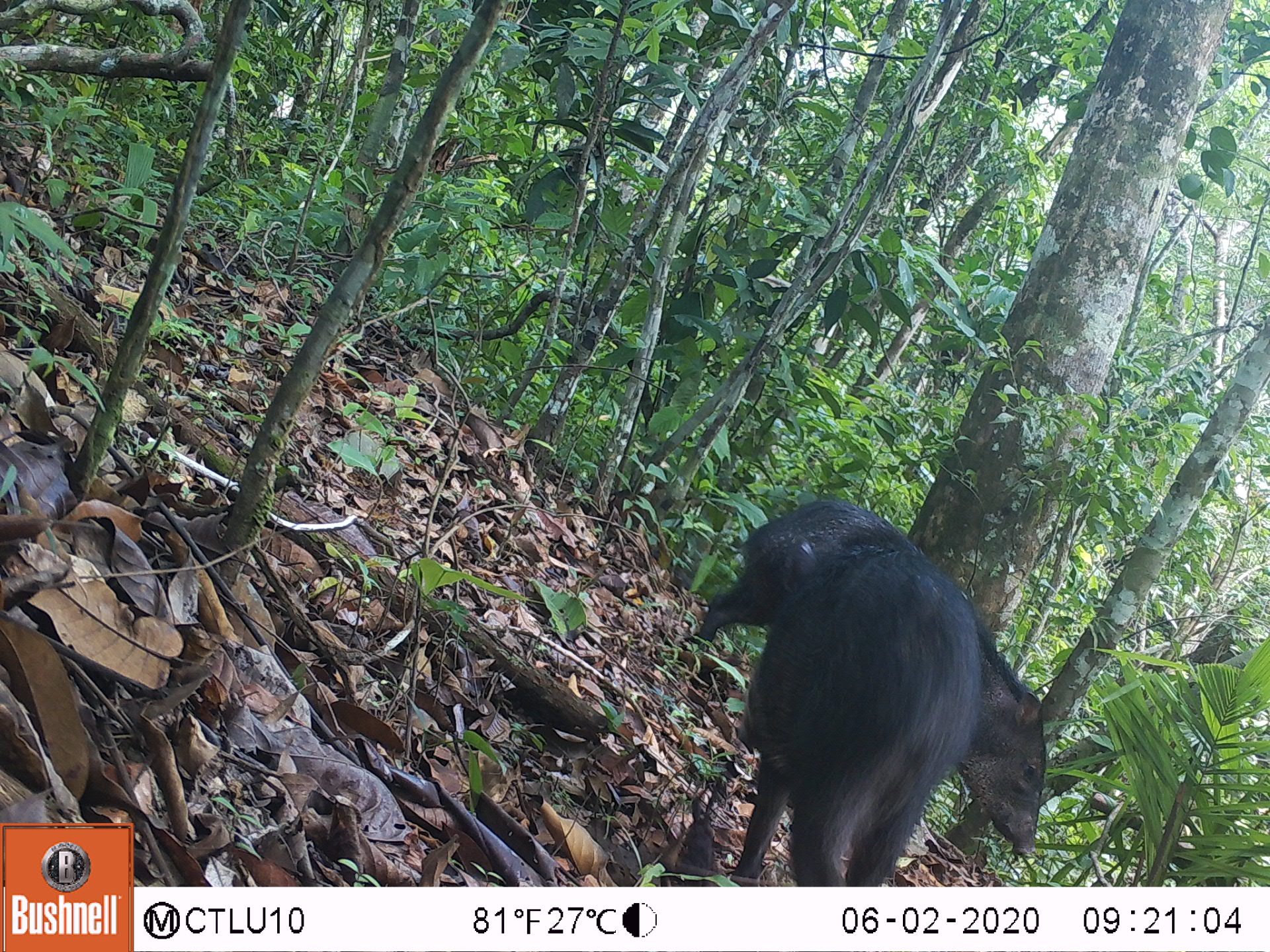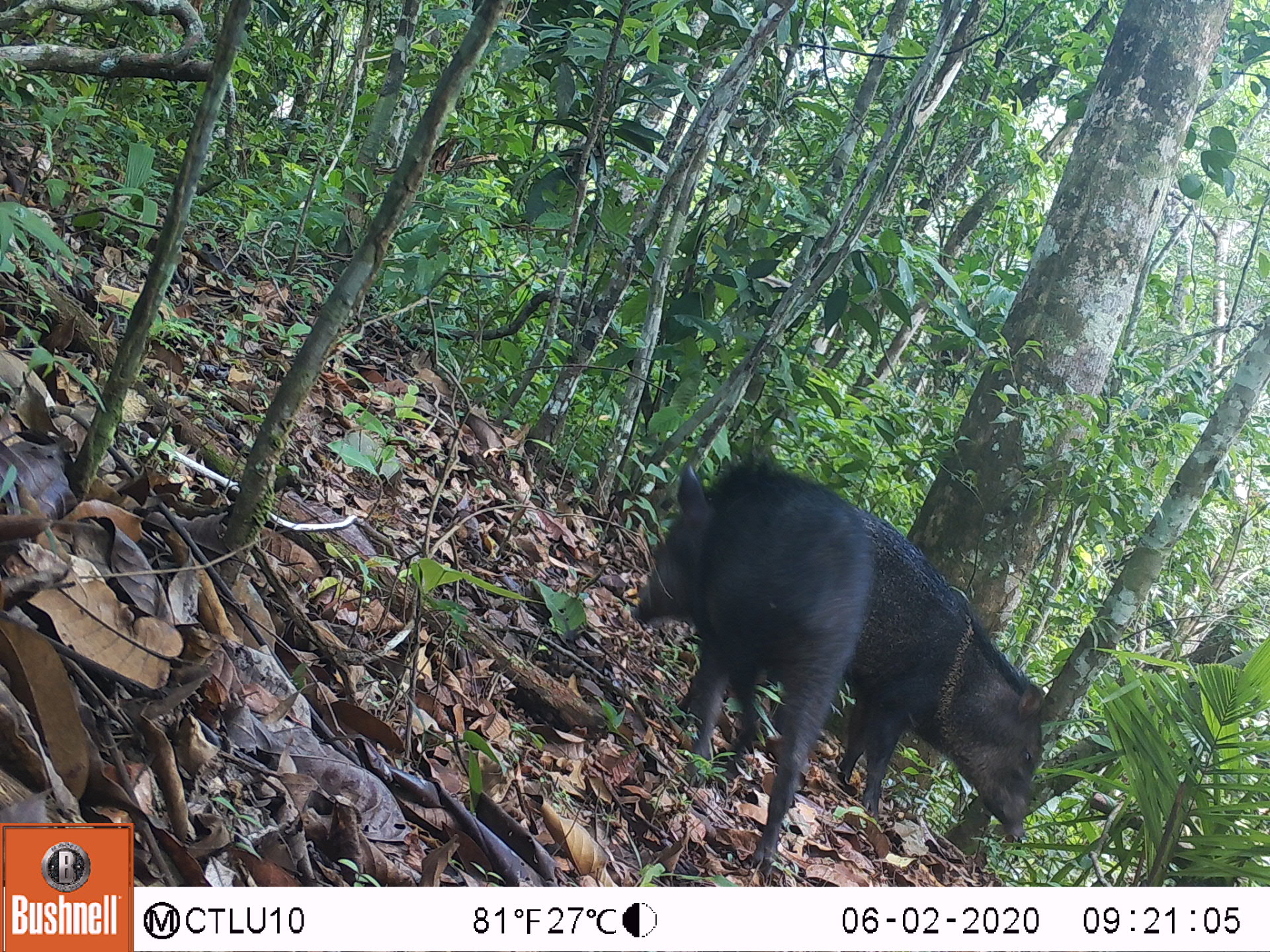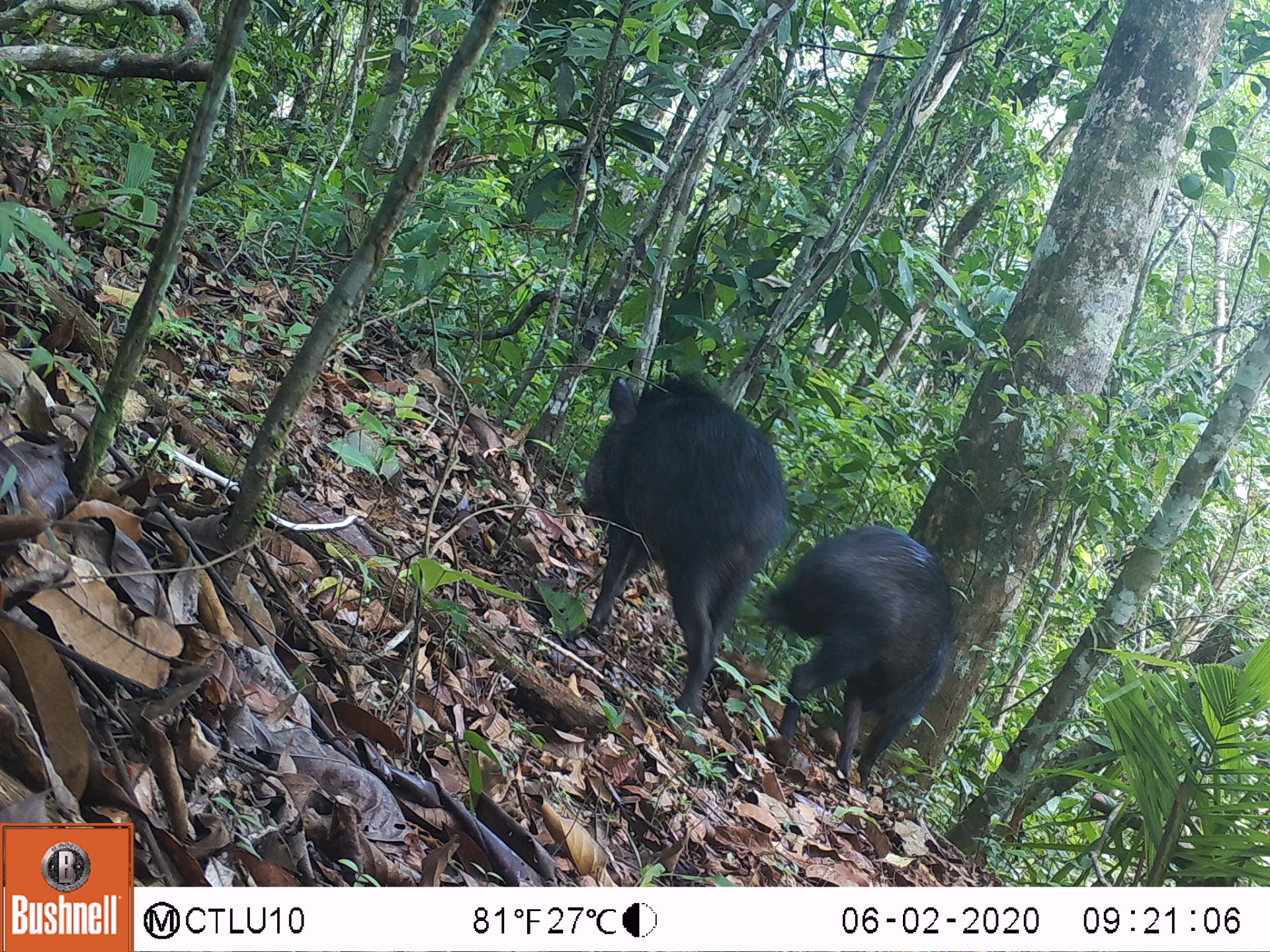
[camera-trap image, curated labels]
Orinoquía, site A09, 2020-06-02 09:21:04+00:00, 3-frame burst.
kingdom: Animalia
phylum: Chordata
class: Mammalia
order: Artiodactyla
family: Tayassuidae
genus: Pecari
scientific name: Pecari tajacu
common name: collared peccary